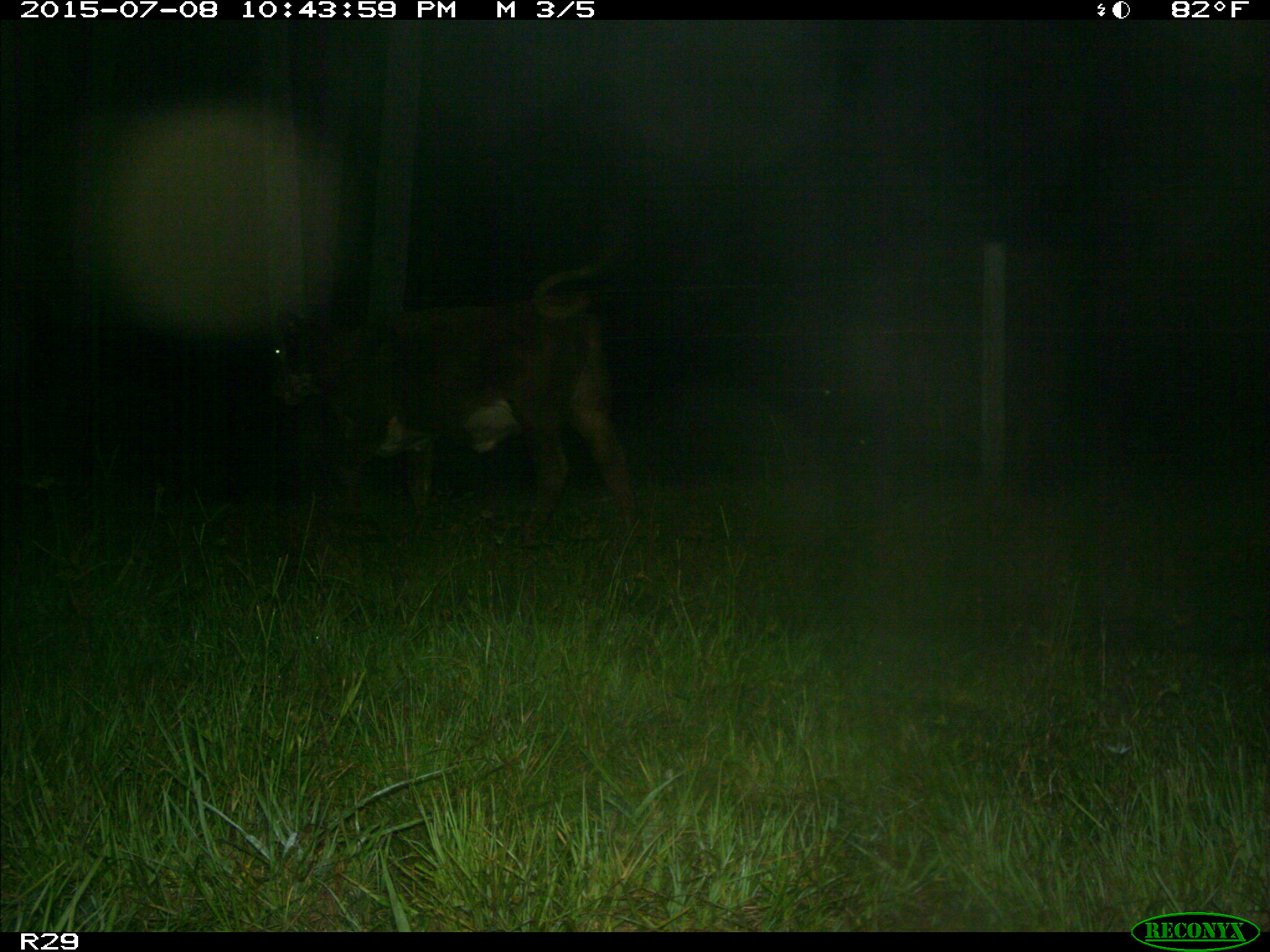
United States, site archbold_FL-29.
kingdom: Animalia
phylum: Chordata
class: Mammalia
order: Artiodactyla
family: Bovidae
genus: Bos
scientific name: Bos taurus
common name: domestic cow